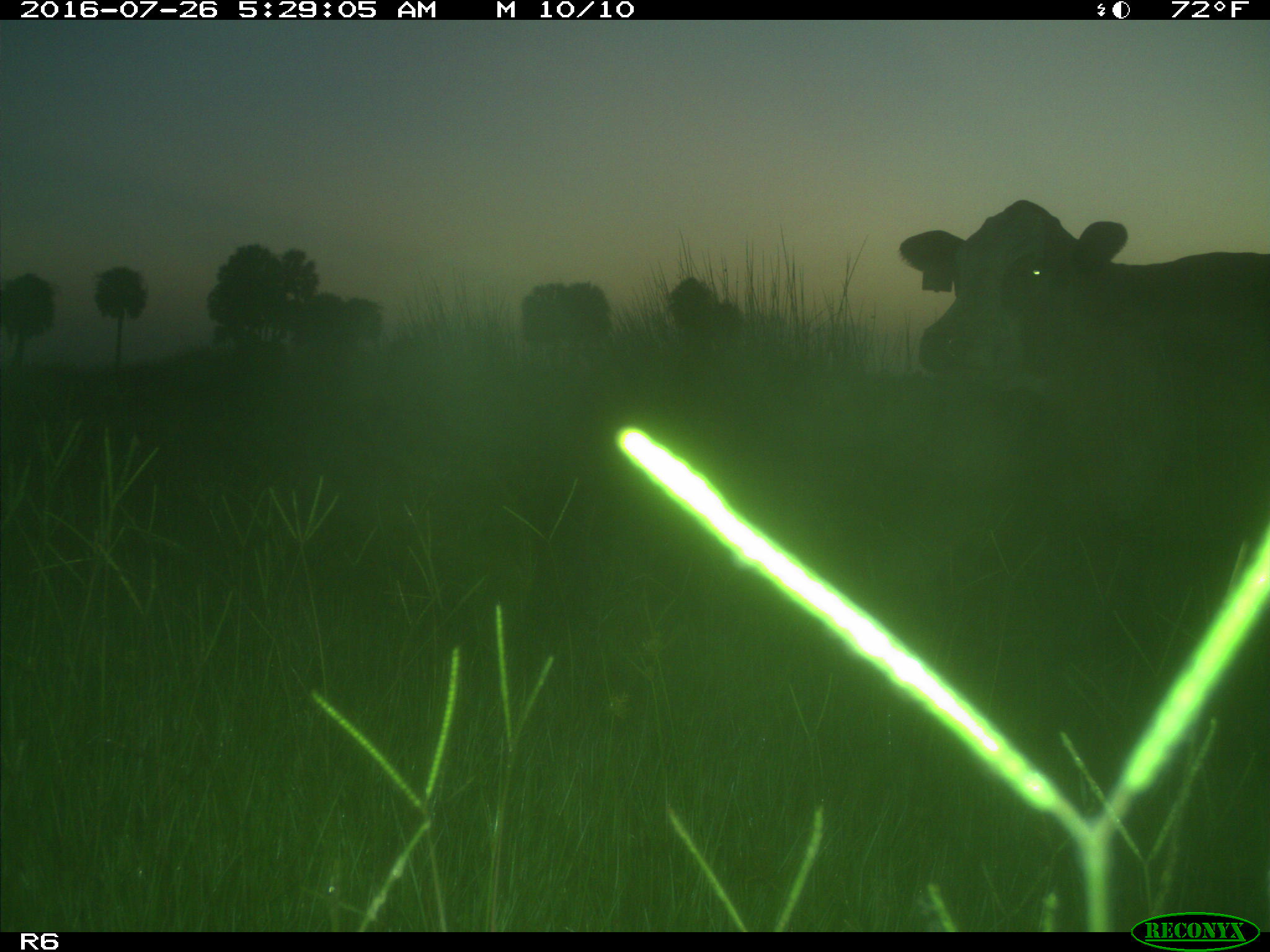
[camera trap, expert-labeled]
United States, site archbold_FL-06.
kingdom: Animalia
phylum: Chordata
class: Mammalia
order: Artiodactyla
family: Bovidae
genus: Bos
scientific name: Bos taurus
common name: domestic cow